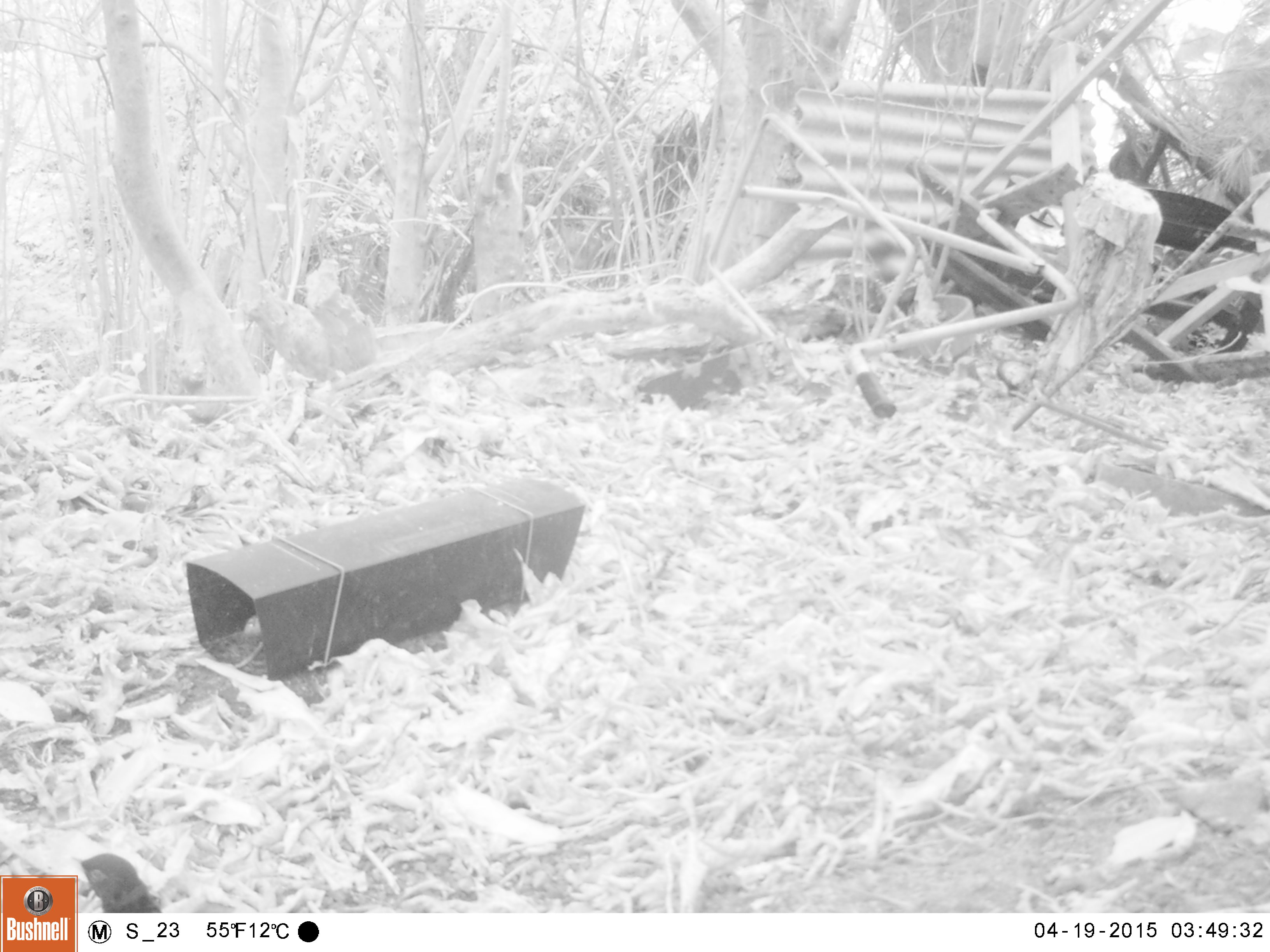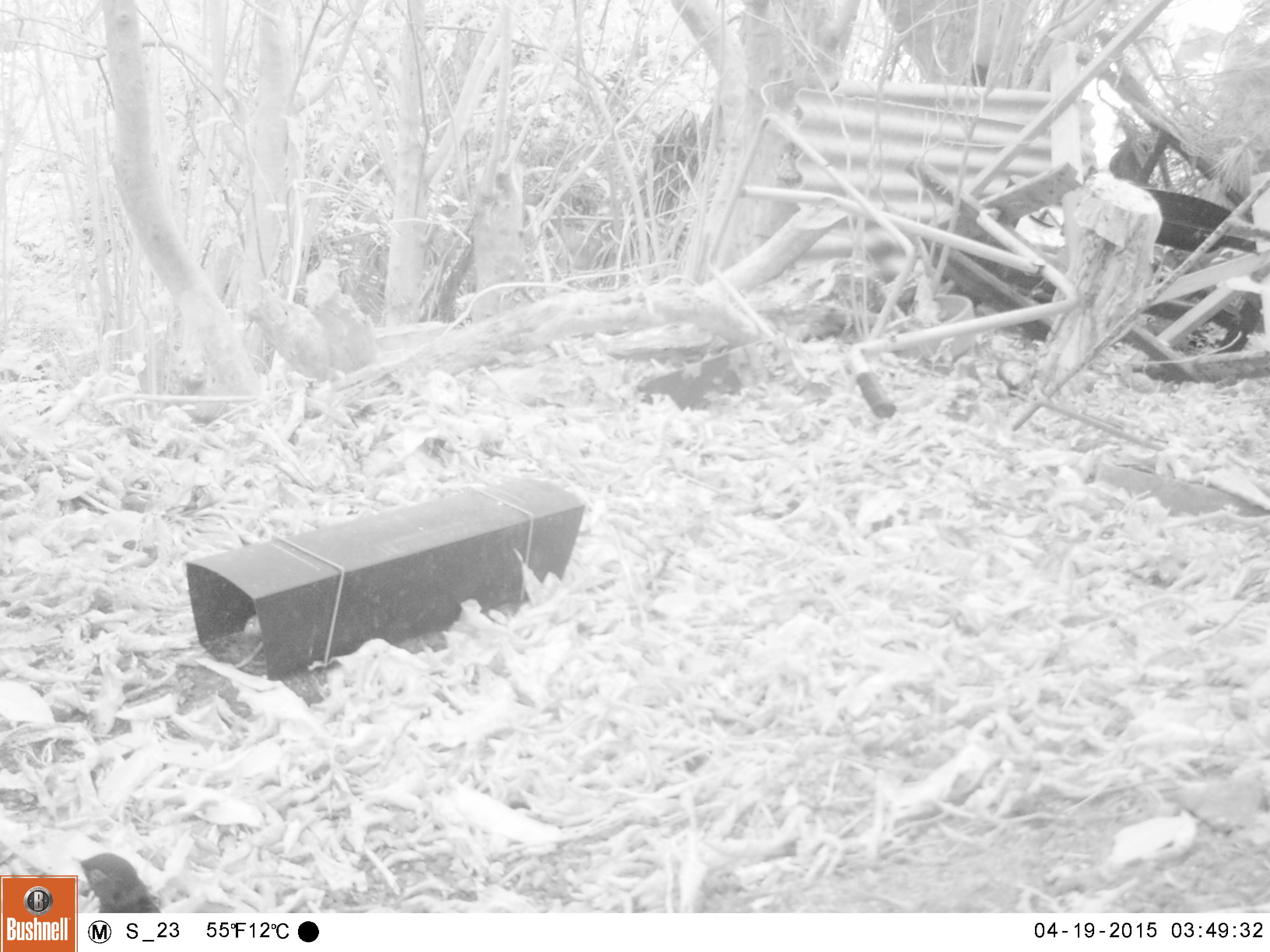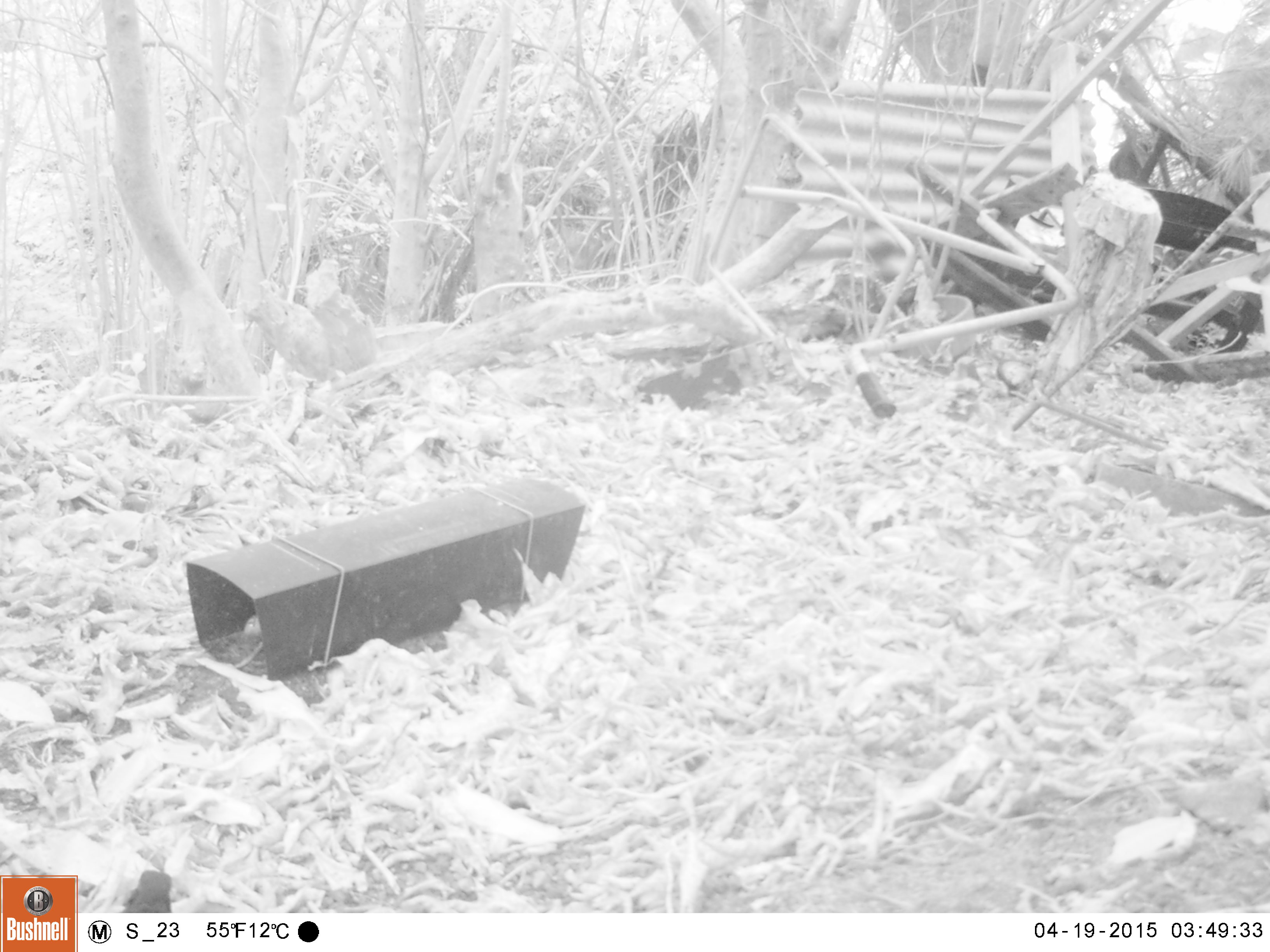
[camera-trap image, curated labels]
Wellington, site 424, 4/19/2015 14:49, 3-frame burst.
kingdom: Animalia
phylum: Chordata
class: Aves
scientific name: Aves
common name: bird